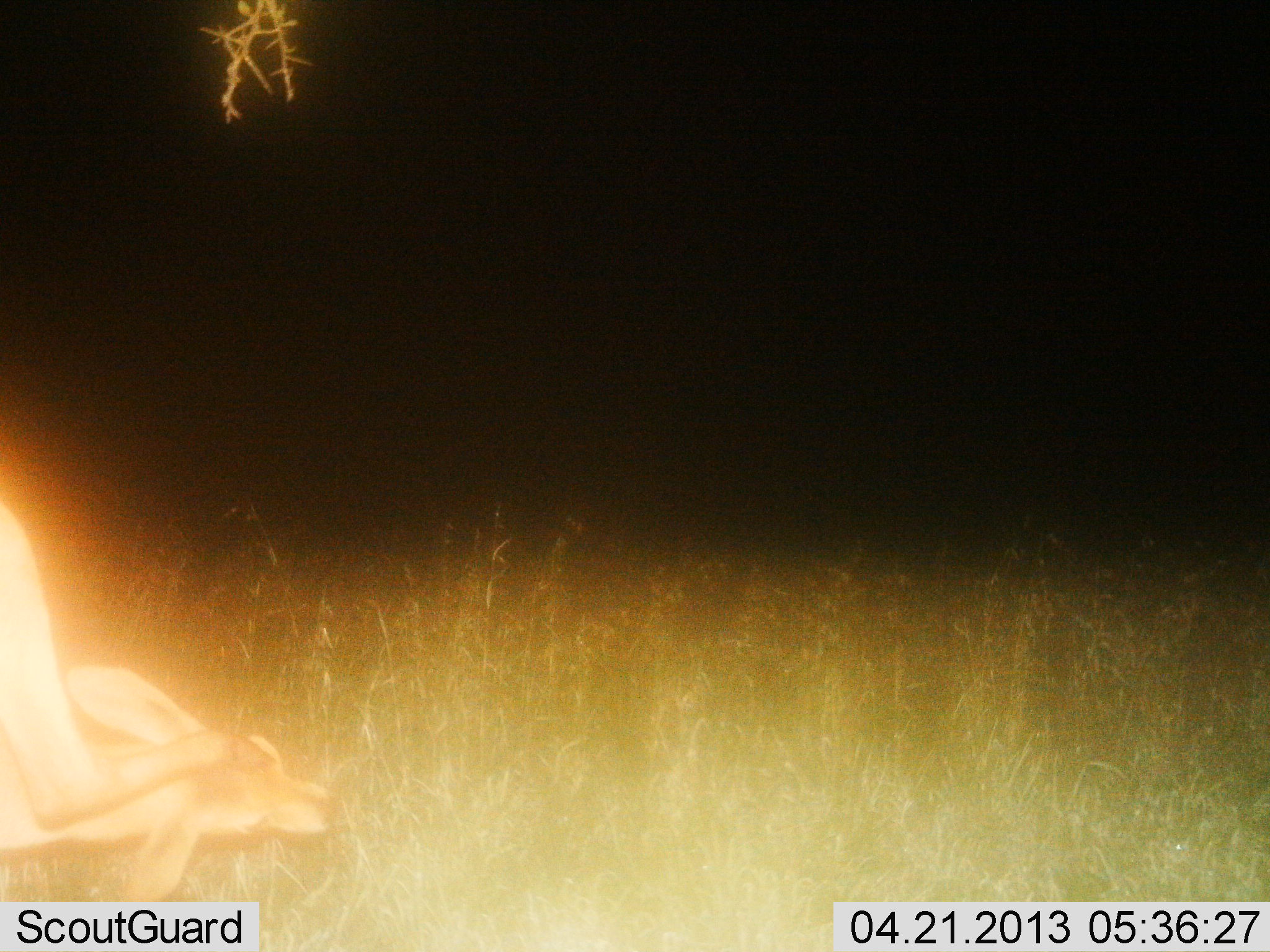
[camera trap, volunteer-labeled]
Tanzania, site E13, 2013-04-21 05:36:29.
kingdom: Animalia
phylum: Chordata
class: Mammalia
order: Artiodactyla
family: Bovidae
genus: Redunca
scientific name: Redunca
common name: reedbuck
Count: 1.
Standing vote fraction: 56%.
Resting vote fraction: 22%.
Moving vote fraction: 11%.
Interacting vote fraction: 0%.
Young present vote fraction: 0%.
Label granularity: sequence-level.